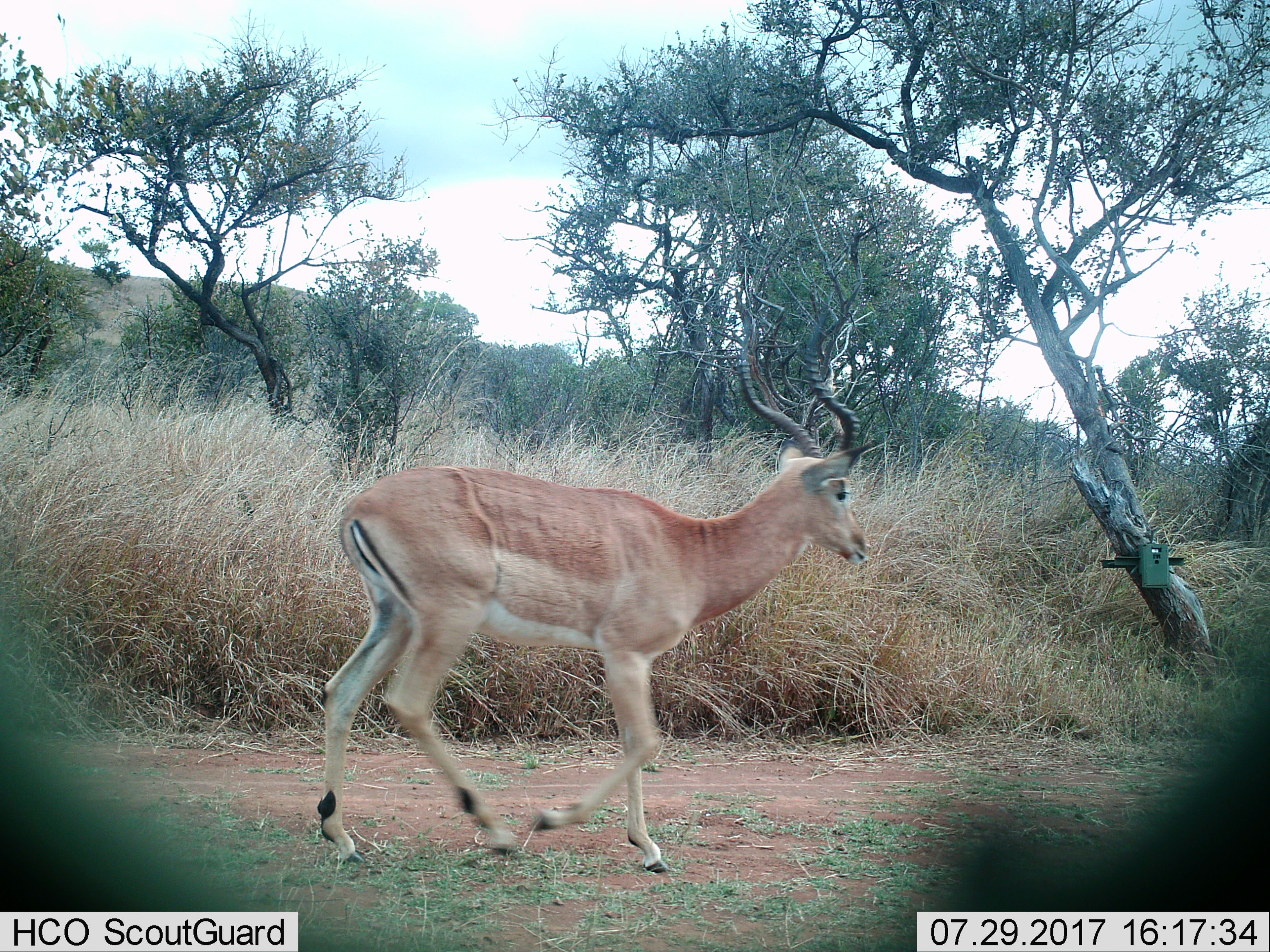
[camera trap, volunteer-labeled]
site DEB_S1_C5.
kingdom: Animalia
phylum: Chordata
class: Mammalia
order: Artiodactyla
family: Bovidae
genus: Aepyceros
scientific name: Aepyceros melampus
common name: impala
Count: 1.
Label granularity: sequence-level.